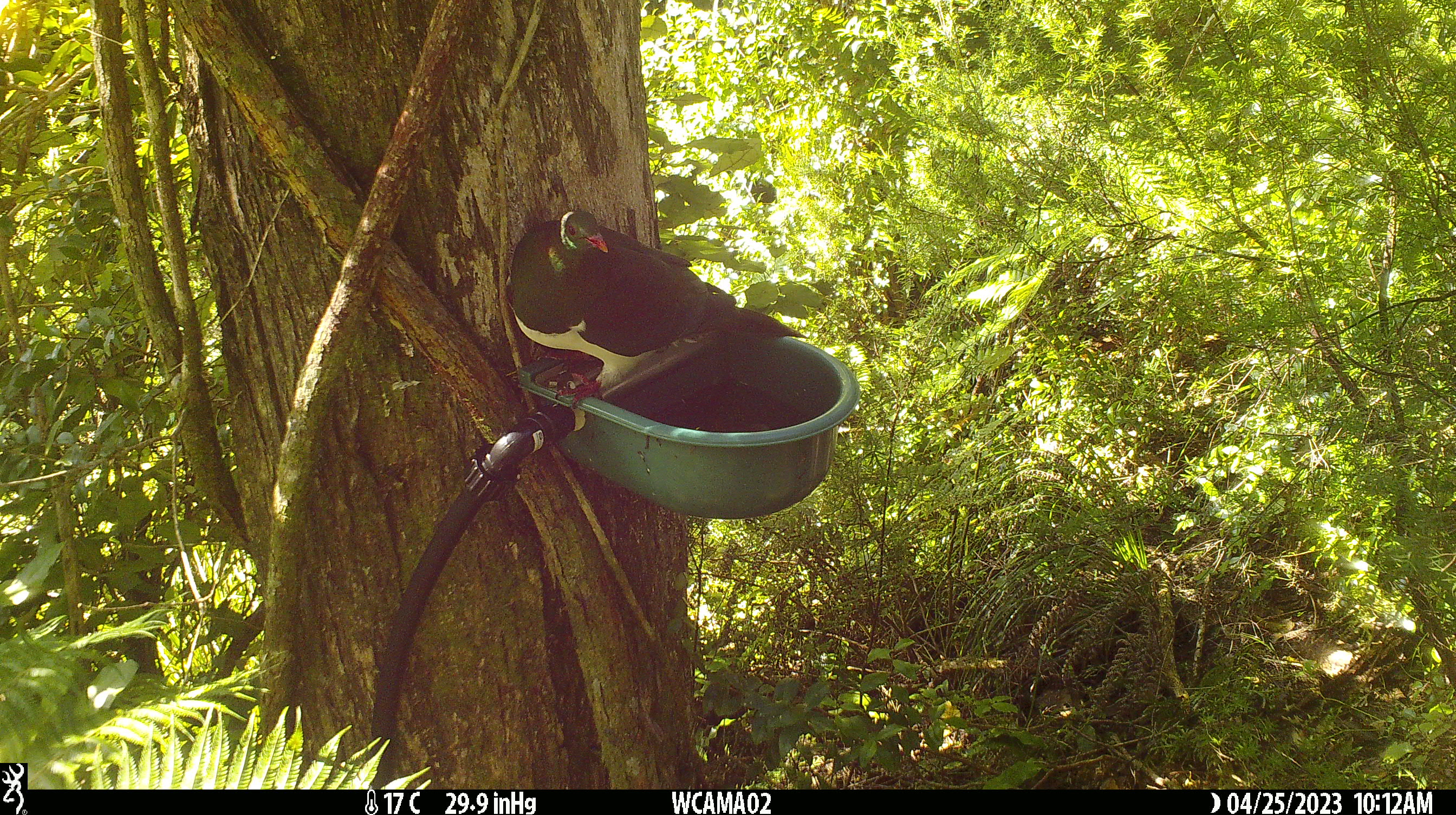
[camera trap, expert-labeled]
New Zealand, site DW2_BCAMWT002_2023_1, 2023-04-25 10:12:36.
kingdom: Animalia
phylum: Chordata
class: Aves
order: Columbiformes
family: Columbidae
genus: Hemiphaga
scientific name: Hemiphaga novaeseelandiae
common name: new zealand pigeon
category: kereru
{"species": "kereru (new zealand pigeon) (Hemiphaga novaeseelandiae)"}